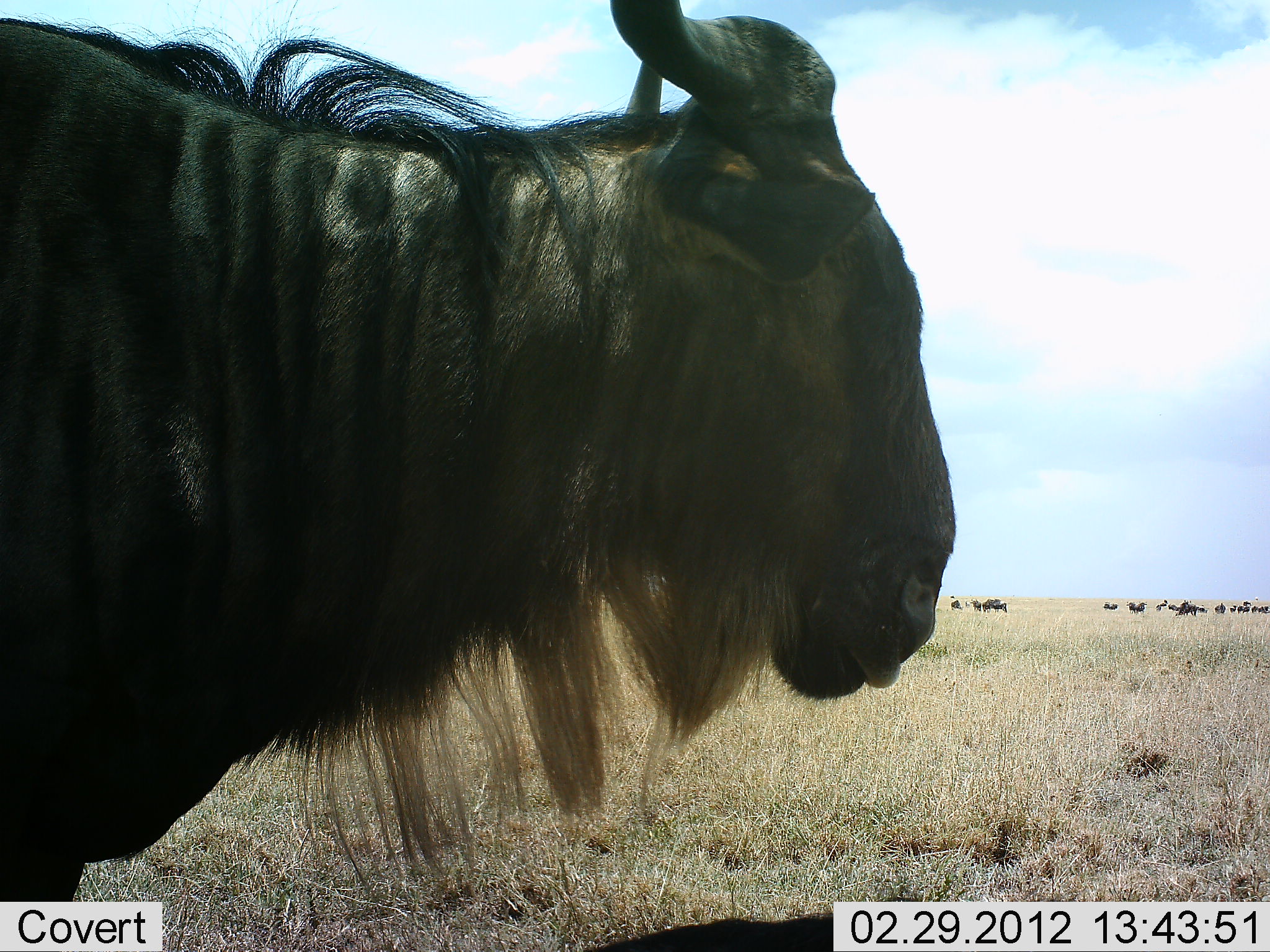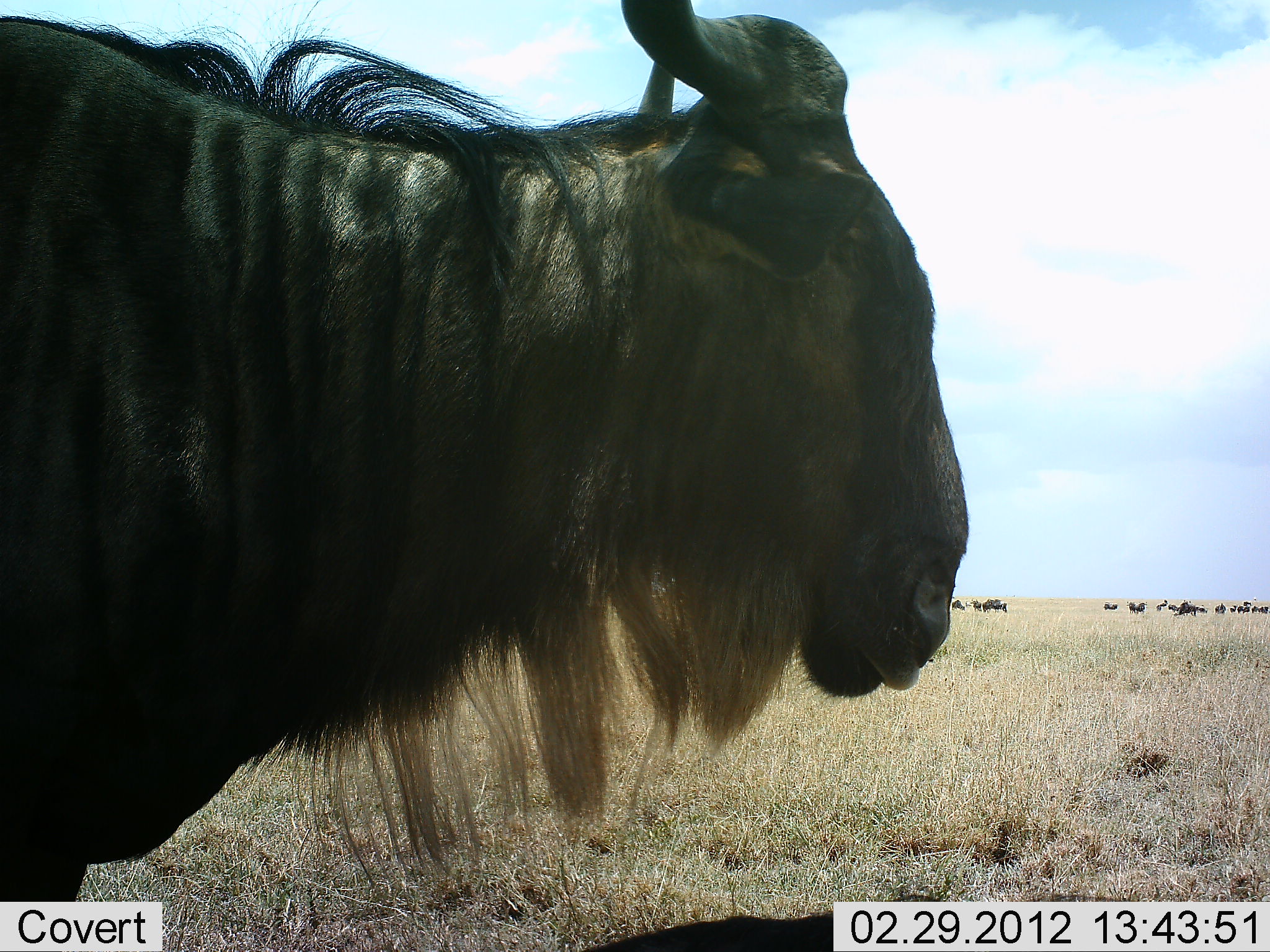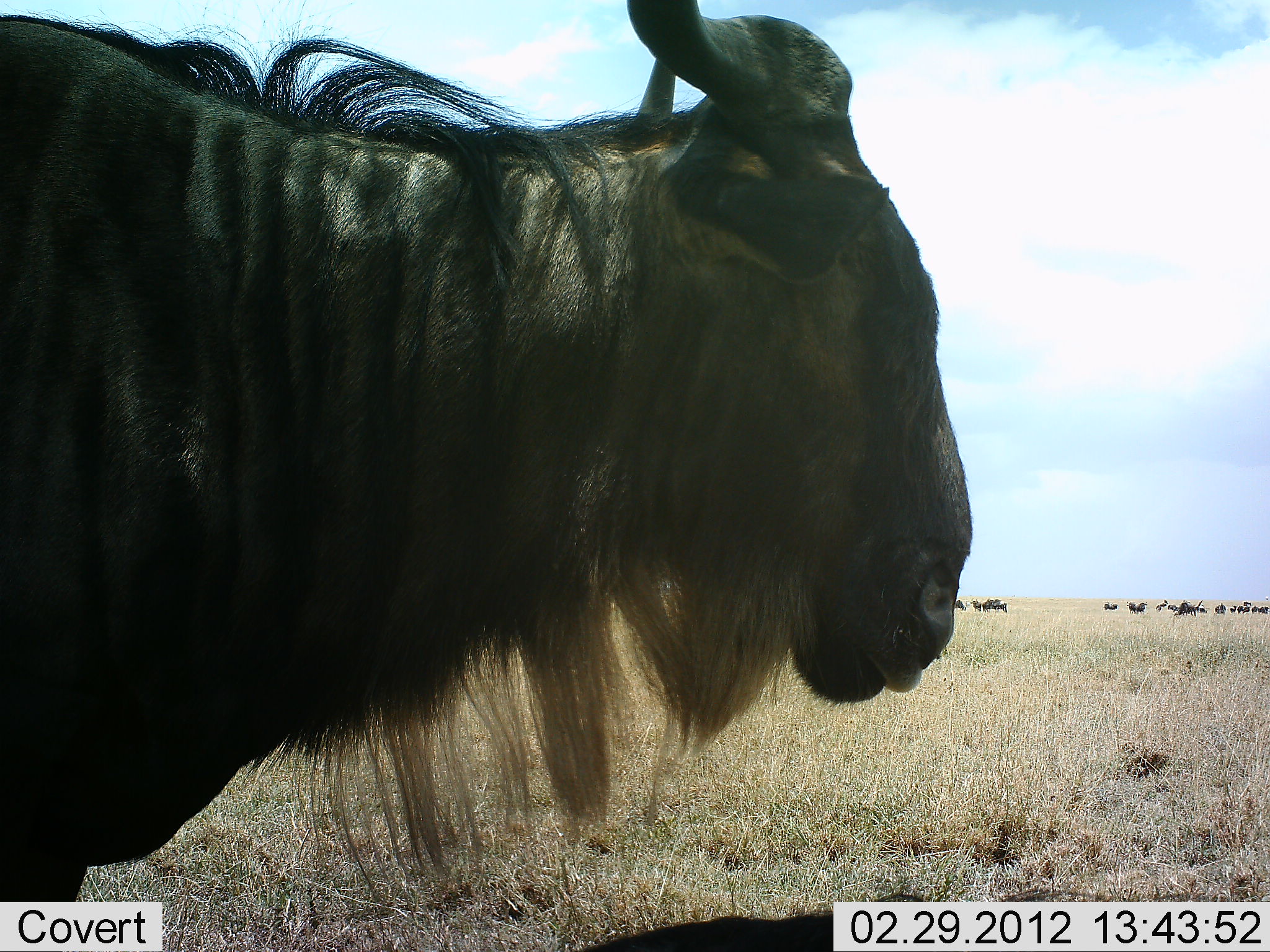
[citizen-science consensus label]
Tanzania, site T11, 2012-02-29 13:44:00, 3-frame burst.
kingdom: Animalia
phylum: Chordata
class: Mammalia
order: Artiodactyla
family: Bovidae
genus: Connochaetes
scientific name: Connochaetes taurinus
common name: blue wildebeest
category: wildebeest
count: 11-50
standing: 100%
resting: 7%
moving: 7%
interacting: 0%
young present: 0%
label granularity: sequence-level